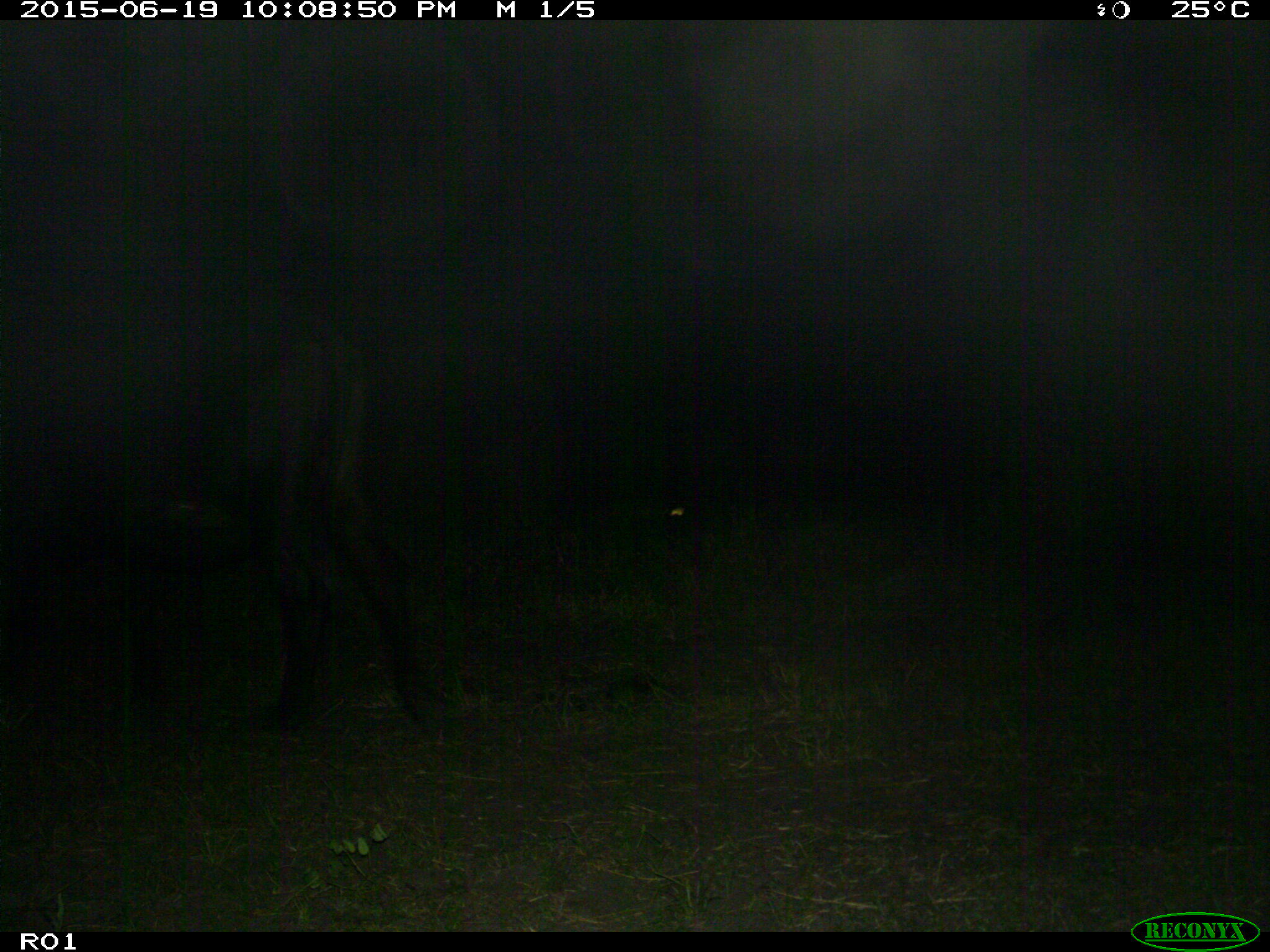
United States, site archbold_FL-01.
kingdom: Animalia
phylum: Chordata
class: Mammalia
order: Artiodactyla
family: Bovidae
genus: Bos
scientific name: Bos taurus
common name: domestic cow